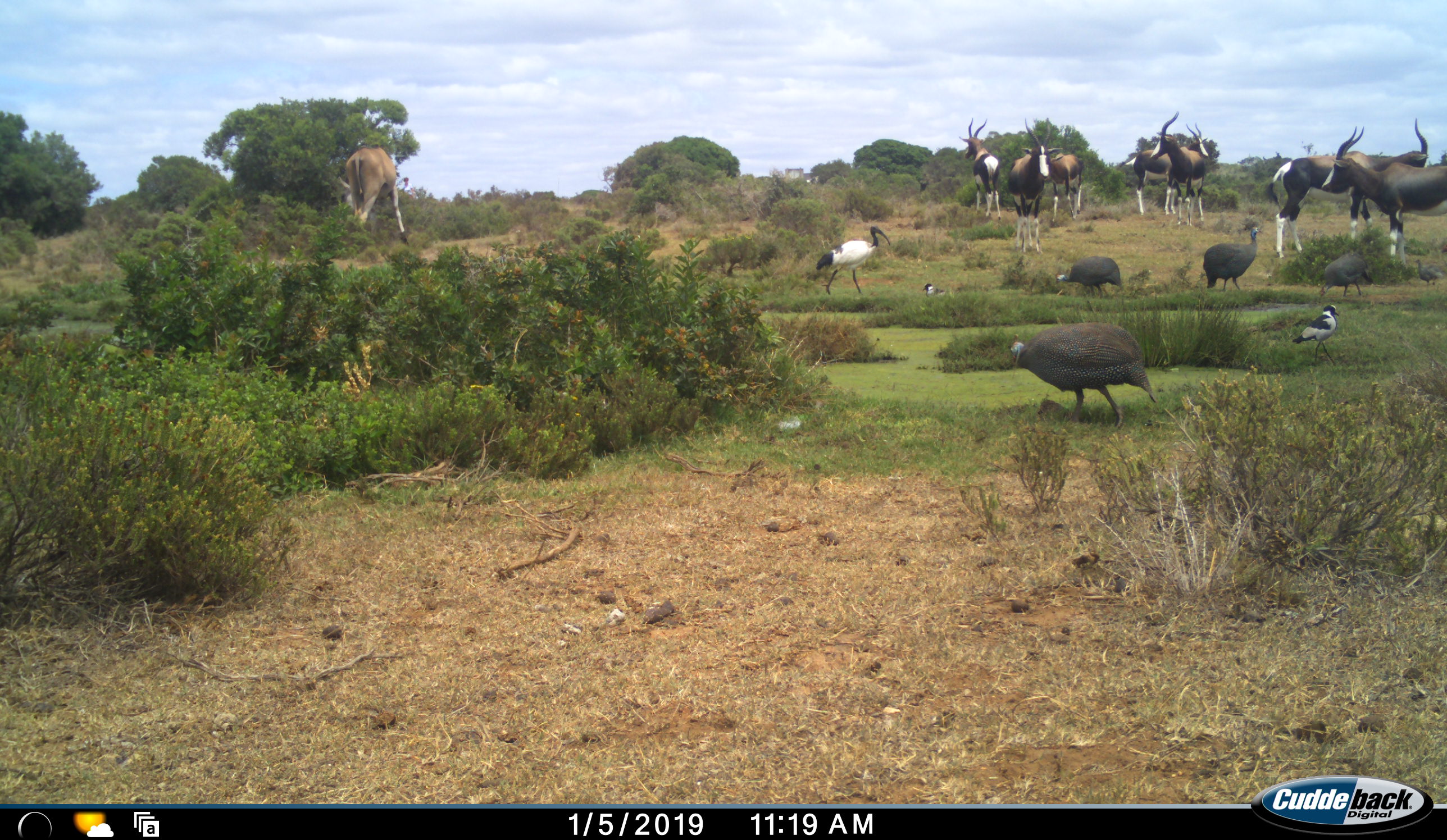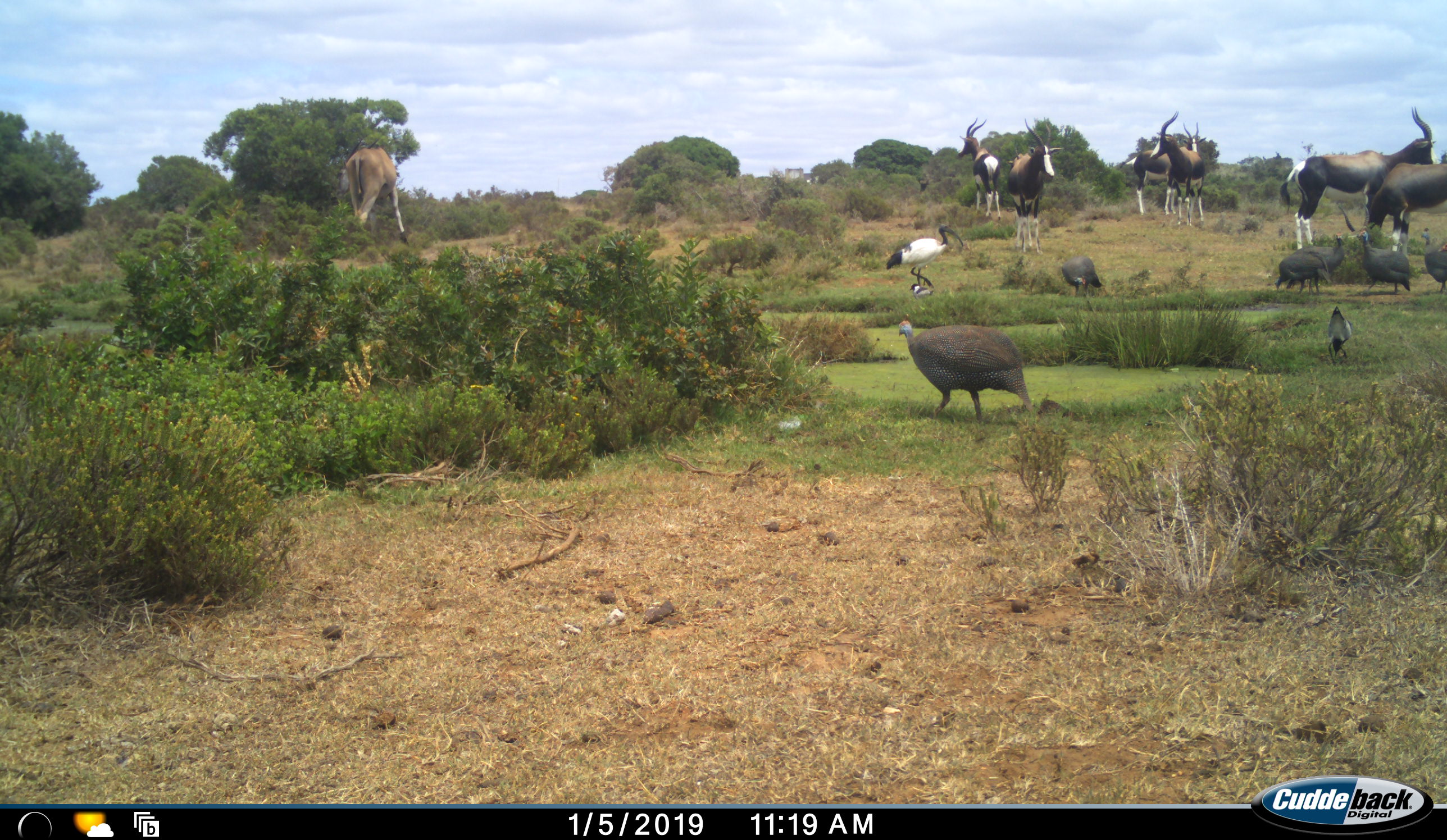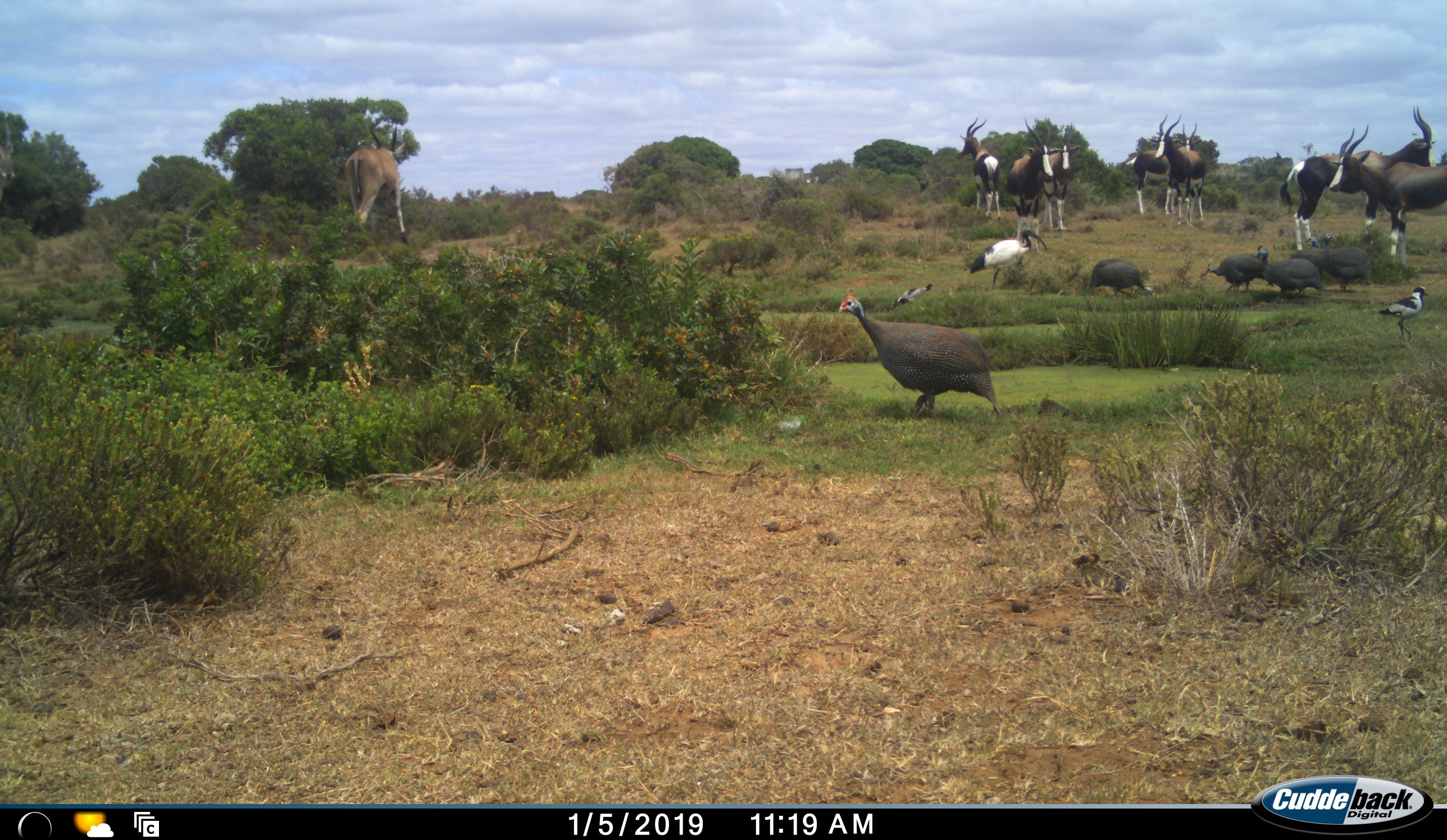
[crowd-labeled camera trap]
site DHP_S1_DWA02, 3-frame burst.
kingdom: Animalia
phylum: Chordata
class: Aves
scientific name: Aves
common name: bird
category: birdother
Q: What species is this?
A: Birdother (bird) (Aves).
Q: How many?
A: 8.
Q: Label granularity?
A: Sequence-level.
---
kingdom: Animalia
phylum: Chordata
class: Mammalia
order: Artiodactyla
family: Bovidae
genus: Damaliscus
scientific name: Damaliscus pygargus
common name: bontebok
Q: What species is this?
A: Bontebok (Damaliscus pygargus).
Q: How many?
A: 7.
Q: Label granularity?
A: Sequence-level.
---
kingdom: Animalia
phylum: Chordata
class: Mammalia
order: Artiodactyla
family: Bovidae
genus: Tragelaphus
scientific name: Tragelaphus oryx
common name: eland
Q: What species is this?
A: Eland (Tragelaphus oryx).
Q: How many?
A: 1.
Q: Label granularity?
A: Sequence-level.